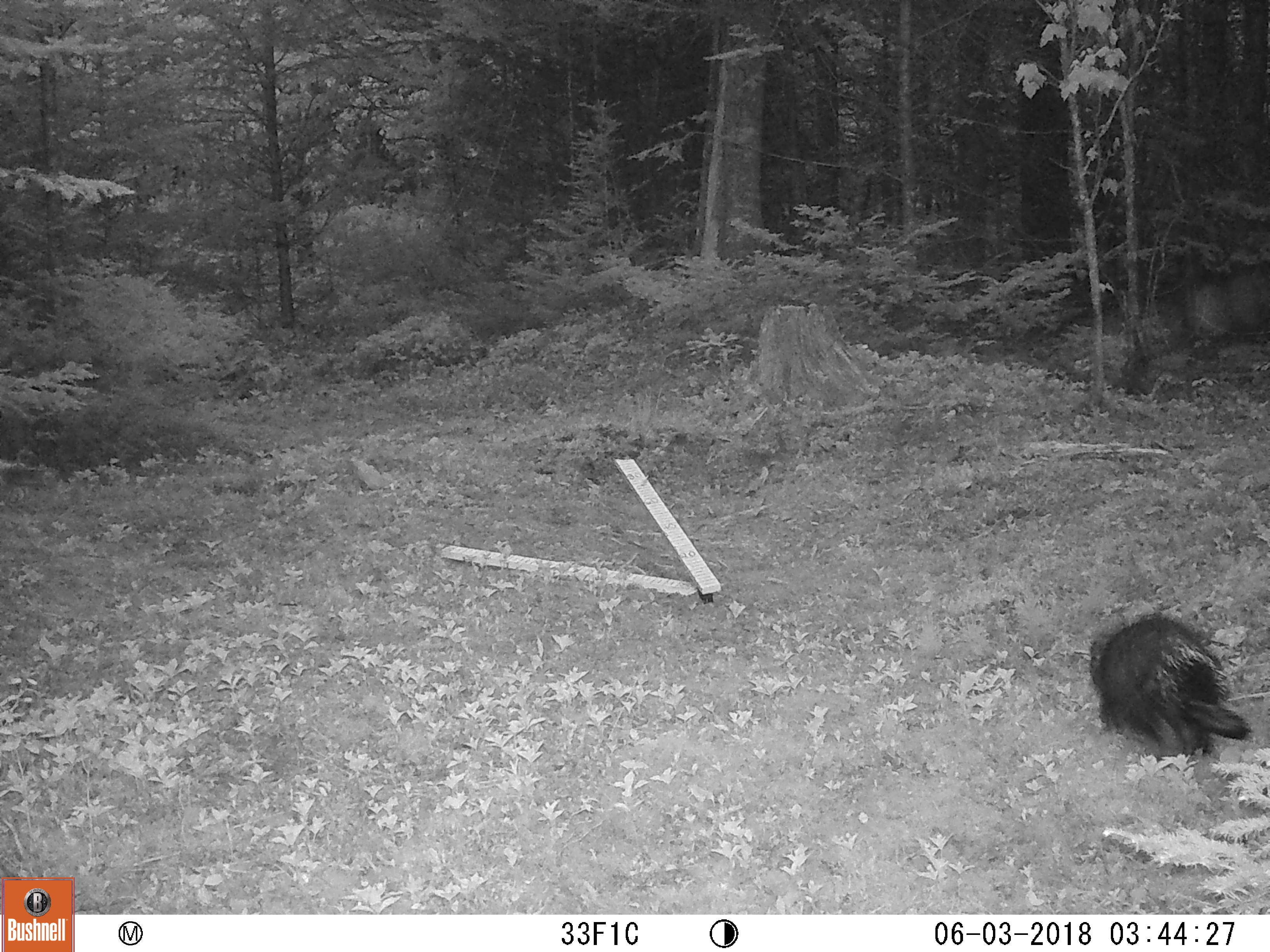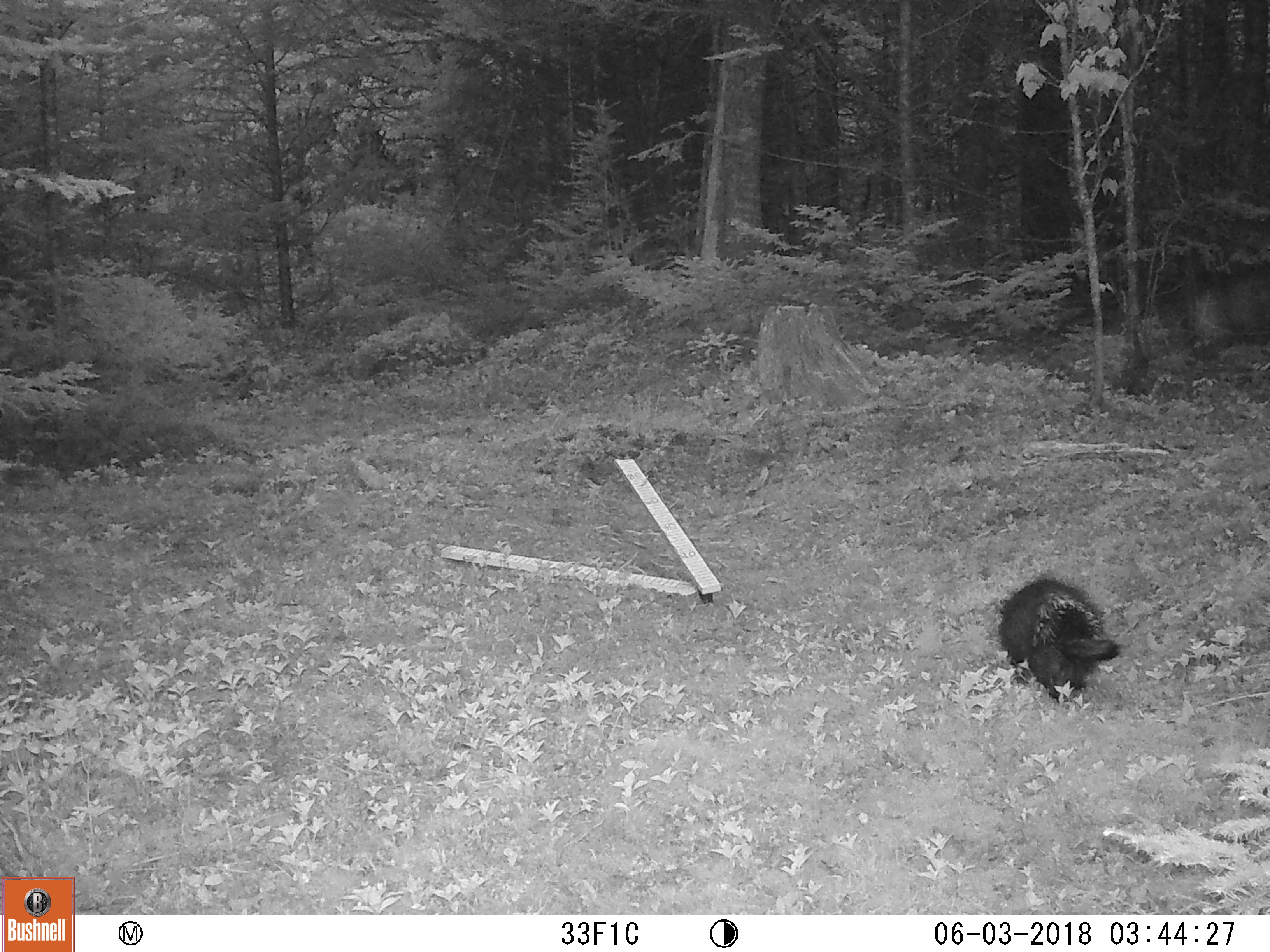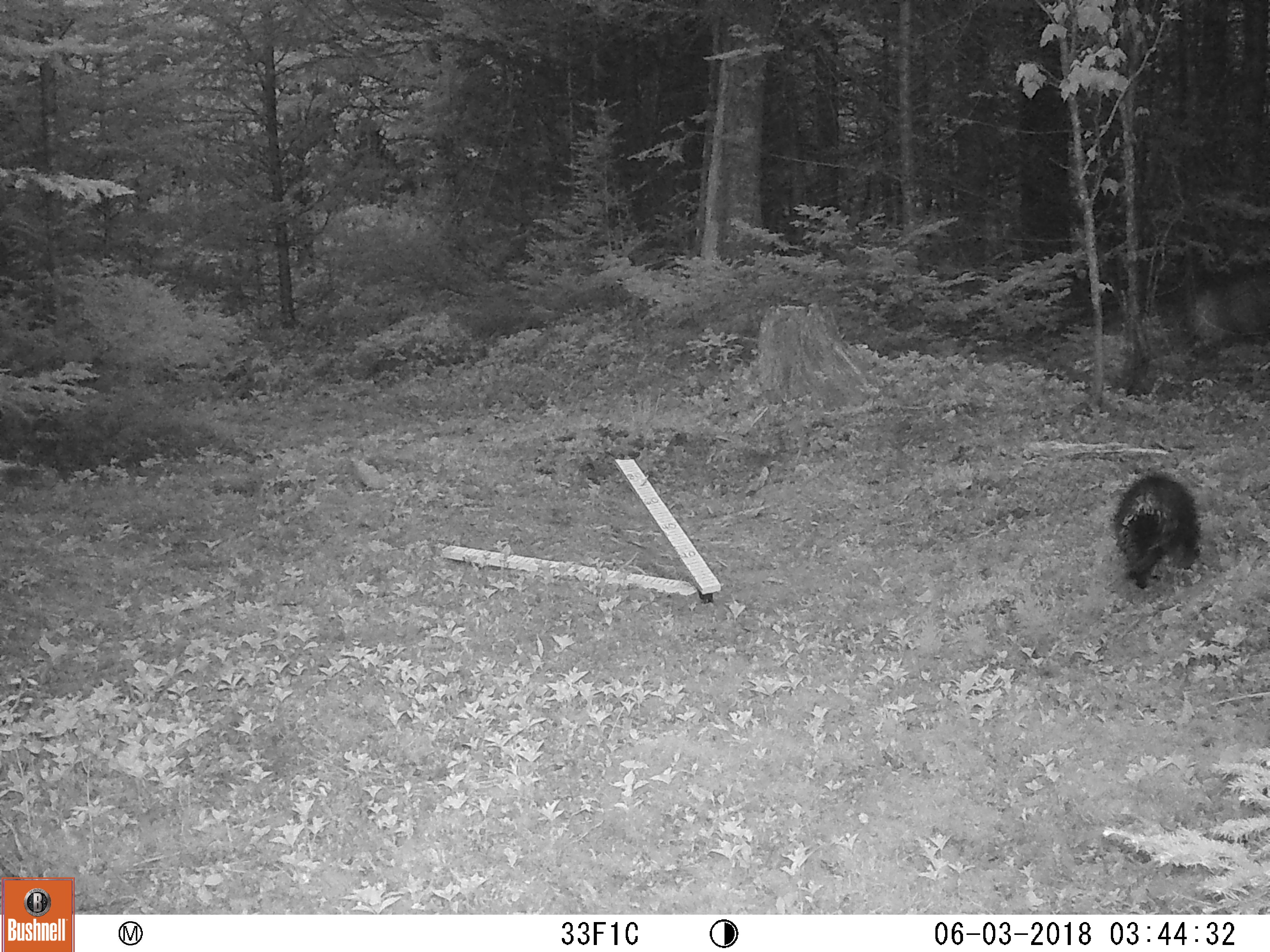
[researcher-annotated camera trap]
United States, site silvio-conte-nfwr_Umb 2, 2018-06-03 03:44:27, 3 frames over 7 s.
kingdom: Animalia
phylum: Chordata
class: Mammalia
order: Rodentia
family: Erethizontidae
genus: Erethizon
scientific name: Erethizon dorsatum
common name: porcupine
Porcupine (Erethizon dorsatum).